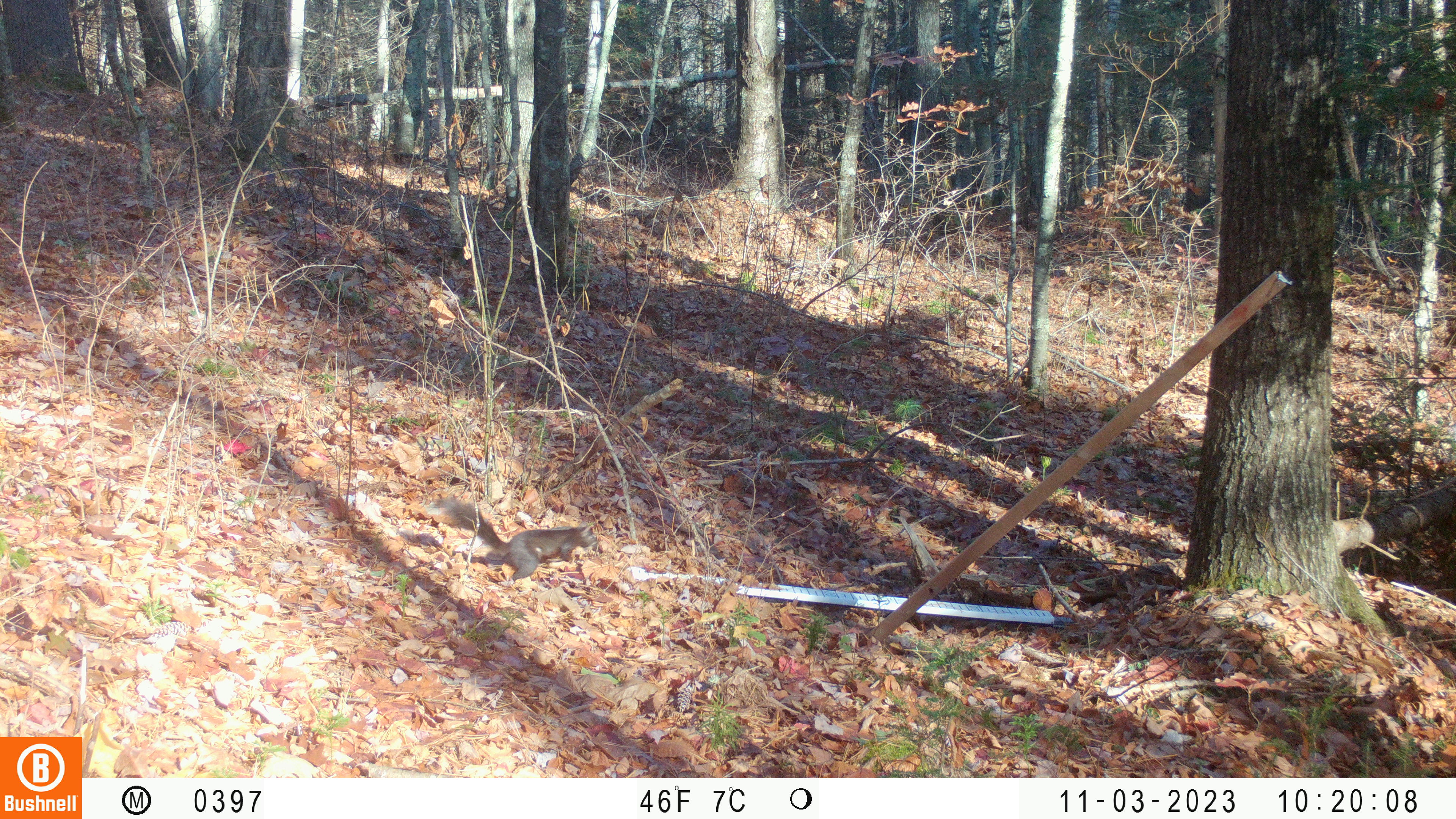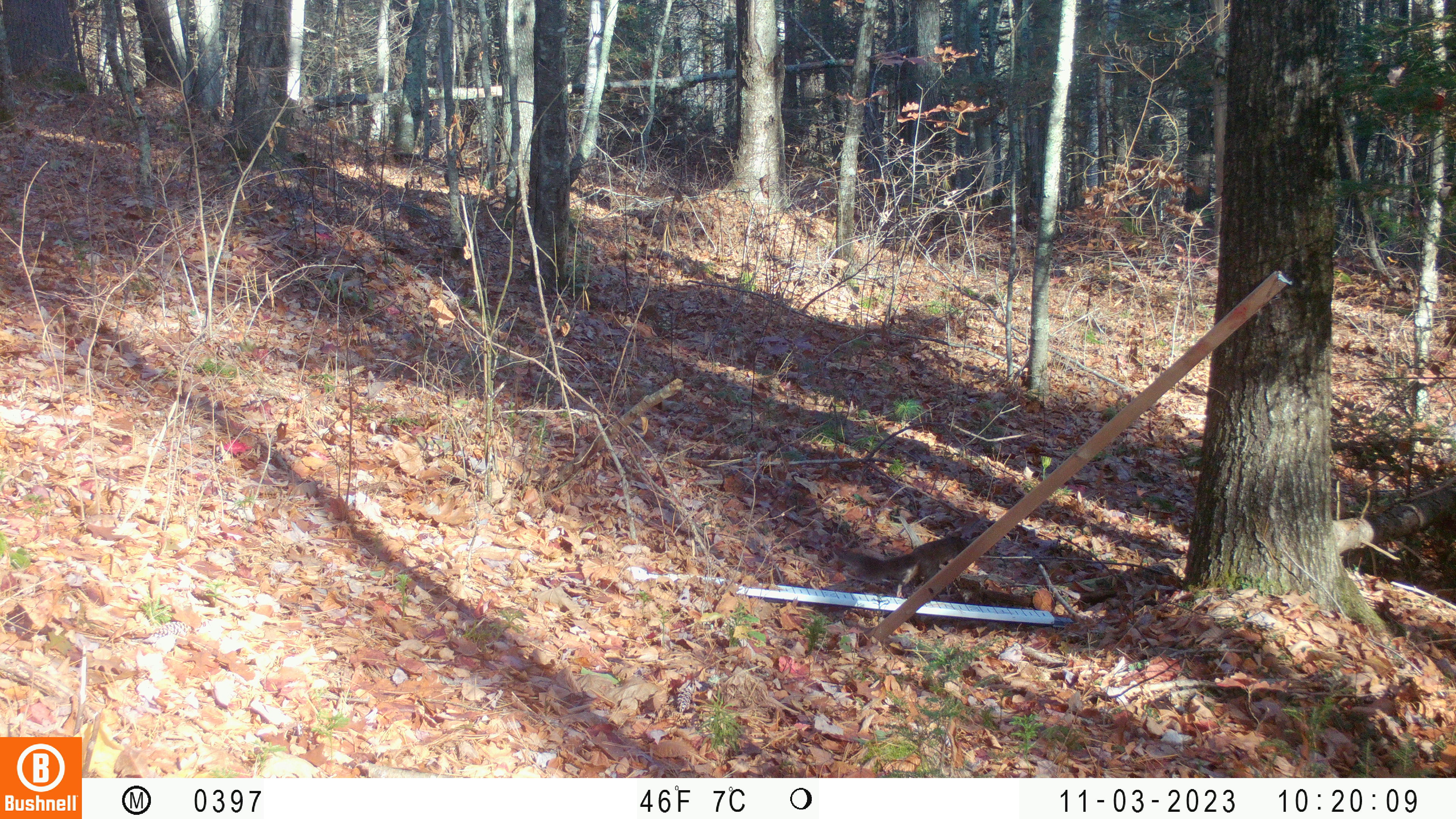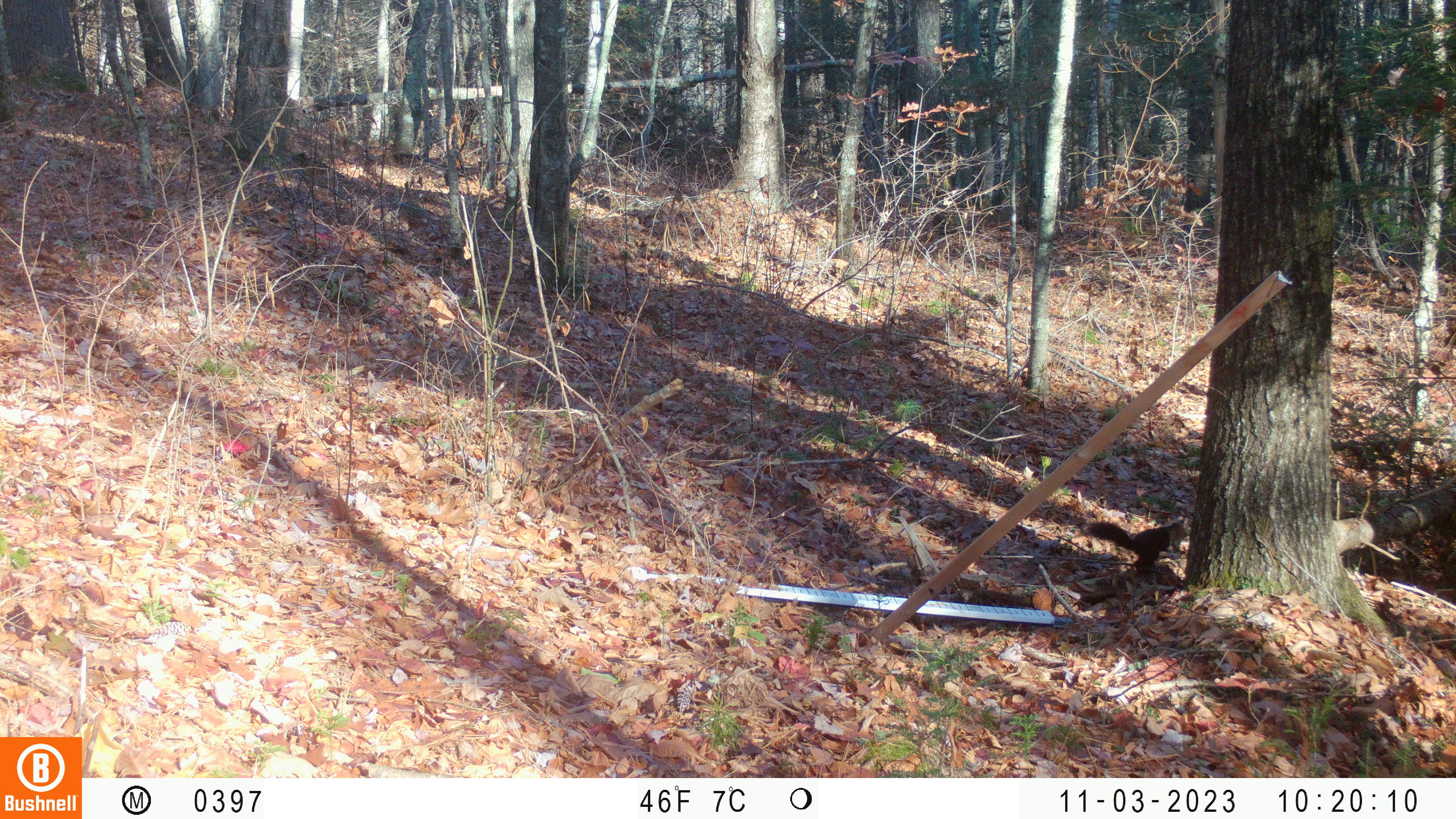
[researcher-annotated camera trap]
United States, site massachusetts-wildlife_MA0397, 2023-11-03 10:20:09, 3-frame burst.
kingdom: Animalia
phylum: Chordata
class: Mammalia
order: Rodentia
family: Sciuridae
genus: Sciurus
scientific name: Sciurus carolinensis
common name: gray squirrel